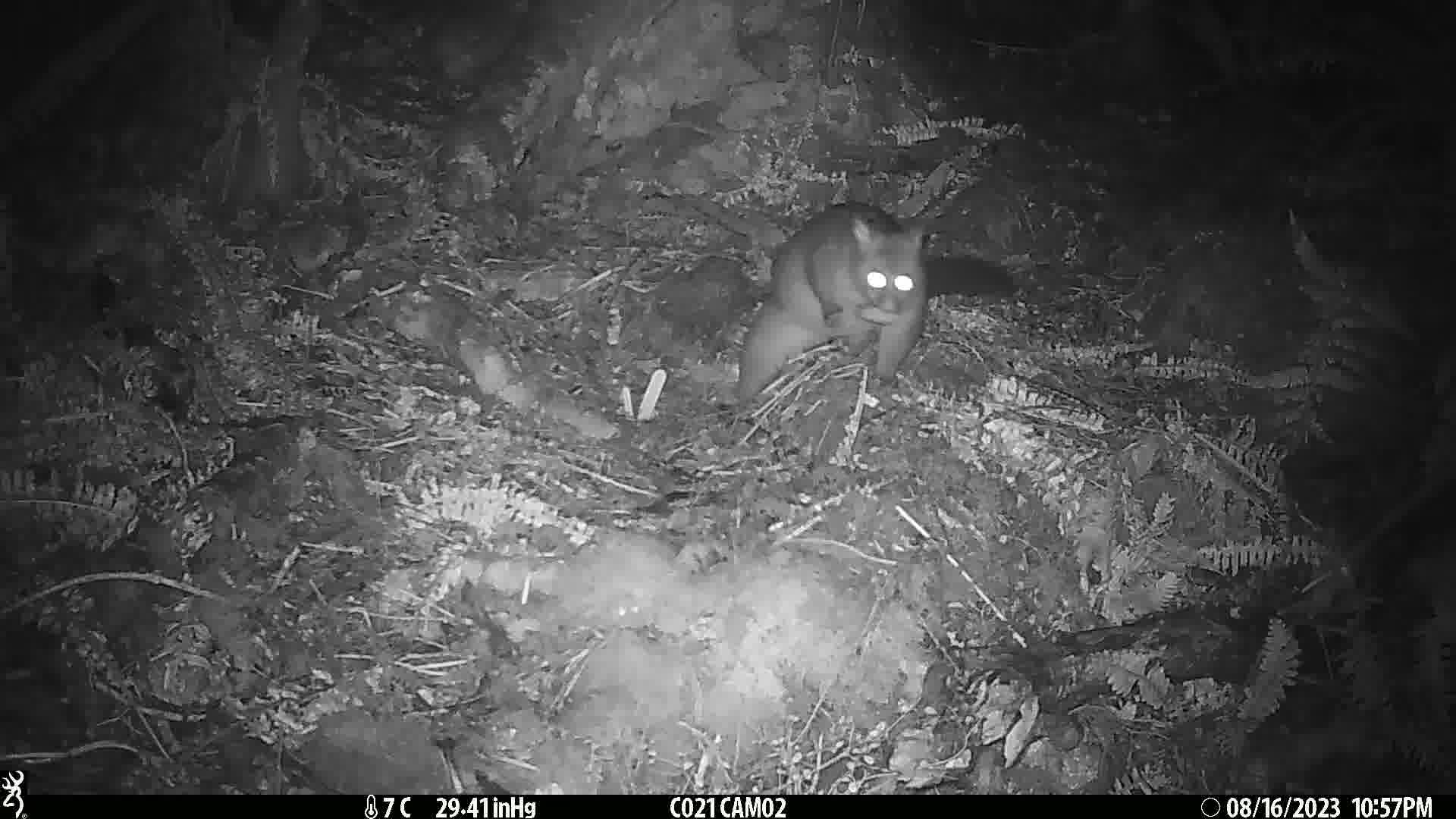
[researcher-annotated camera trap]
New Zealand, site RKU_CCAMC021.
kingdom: Animalia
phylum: Chordata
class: Mammalia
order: Diprotodontia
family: Phalangeridae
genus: Trichosurus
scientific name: Trichosurus vulpecula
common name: common brushtail possum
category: possum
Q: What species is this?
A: Possum (common brushtail possum) (Trichosurus vulpecula).